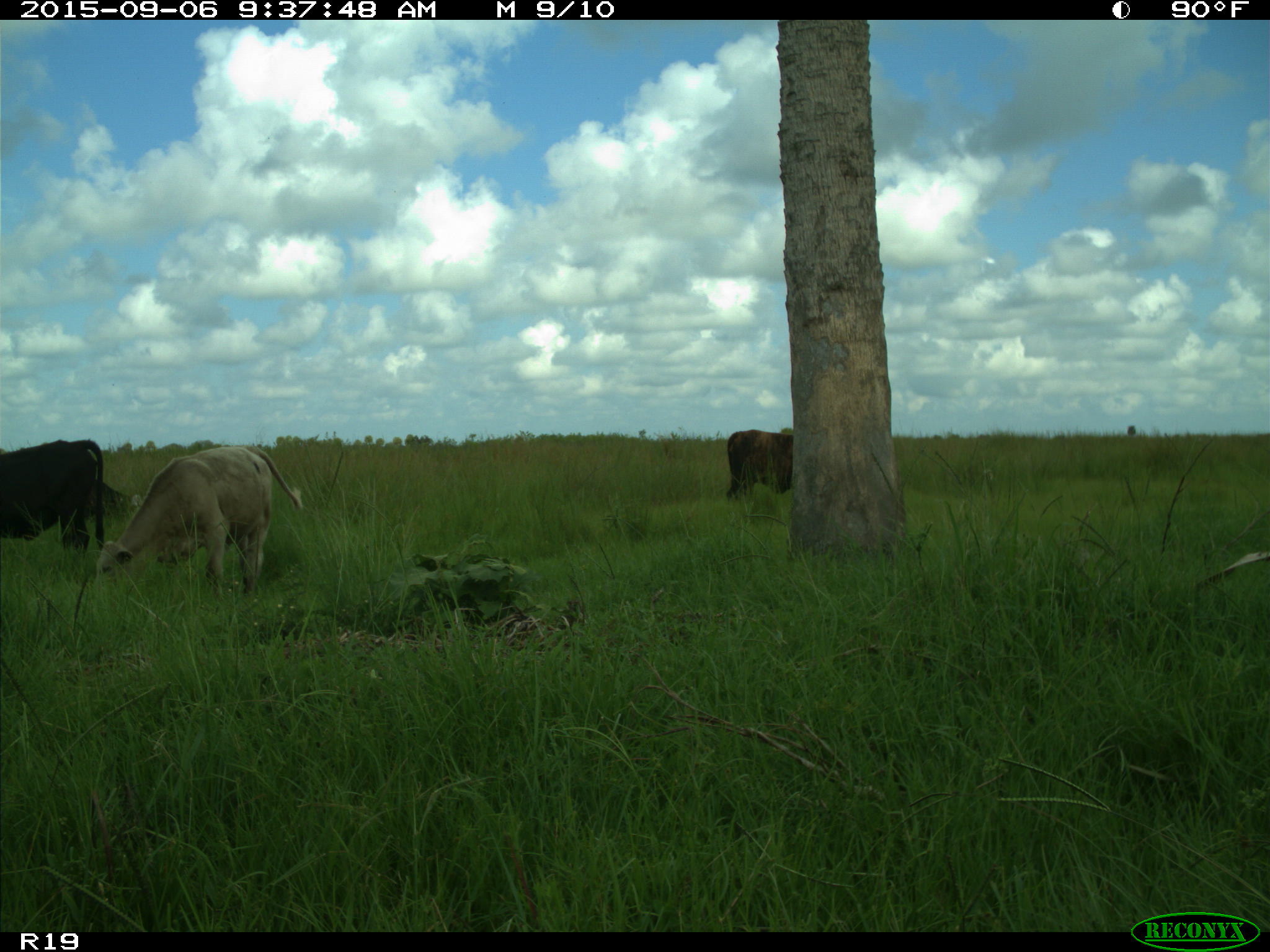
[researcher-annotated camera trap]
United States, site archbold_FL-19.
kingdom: Animalia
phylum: Chordata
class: Mammalia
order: Artiodactyla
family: Bovidae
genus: Bos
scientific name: Bos taurus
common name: domestic cow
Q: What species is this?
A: Bos taurus (domestic cow).